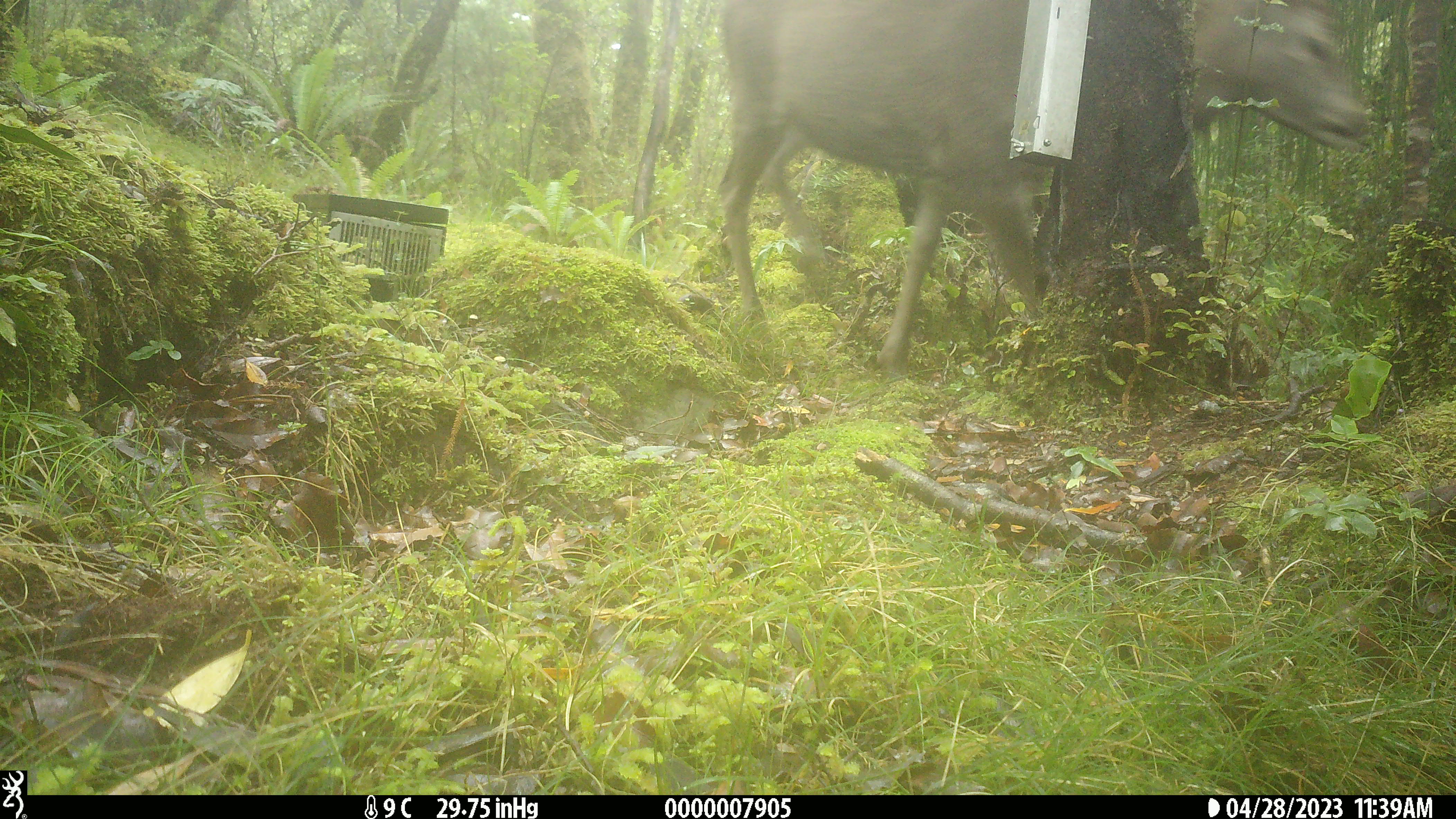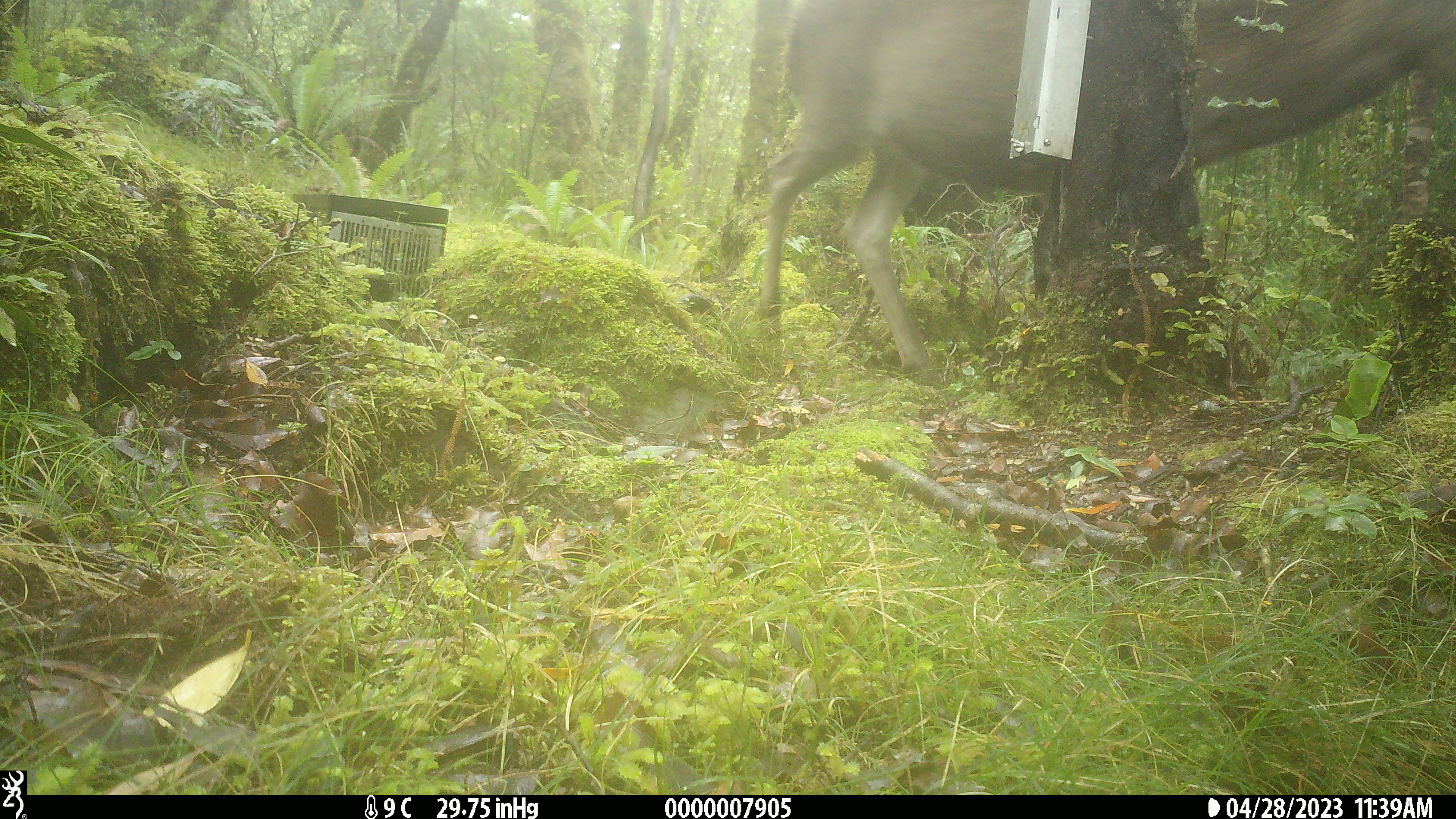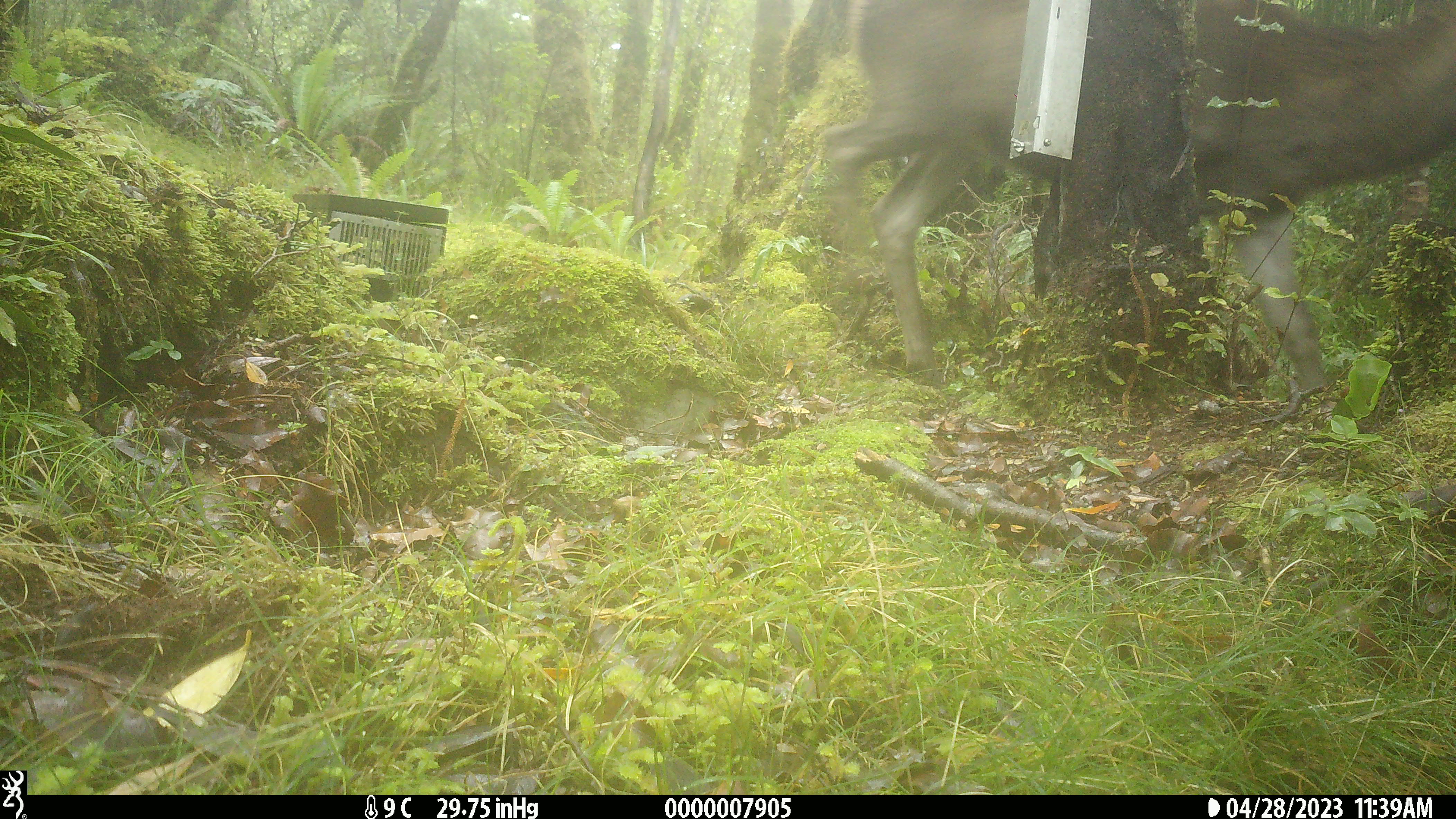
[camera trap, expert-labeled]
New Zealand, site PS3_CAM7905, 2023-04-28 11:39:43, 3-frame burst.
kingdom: Animalia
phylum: Chordata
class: Mammalia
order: Artiodactyla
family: Cervidae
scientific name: Cervidae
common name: deer